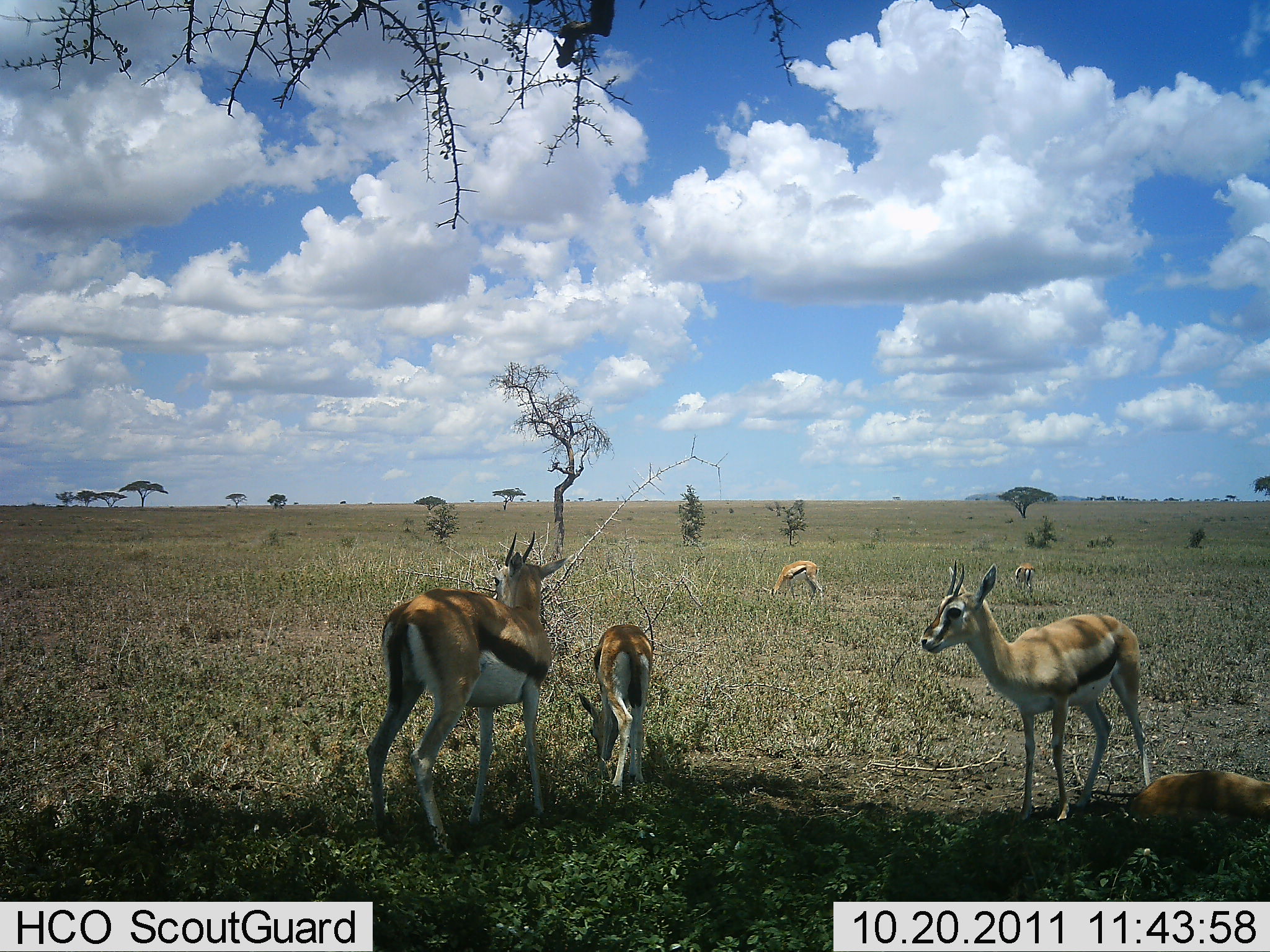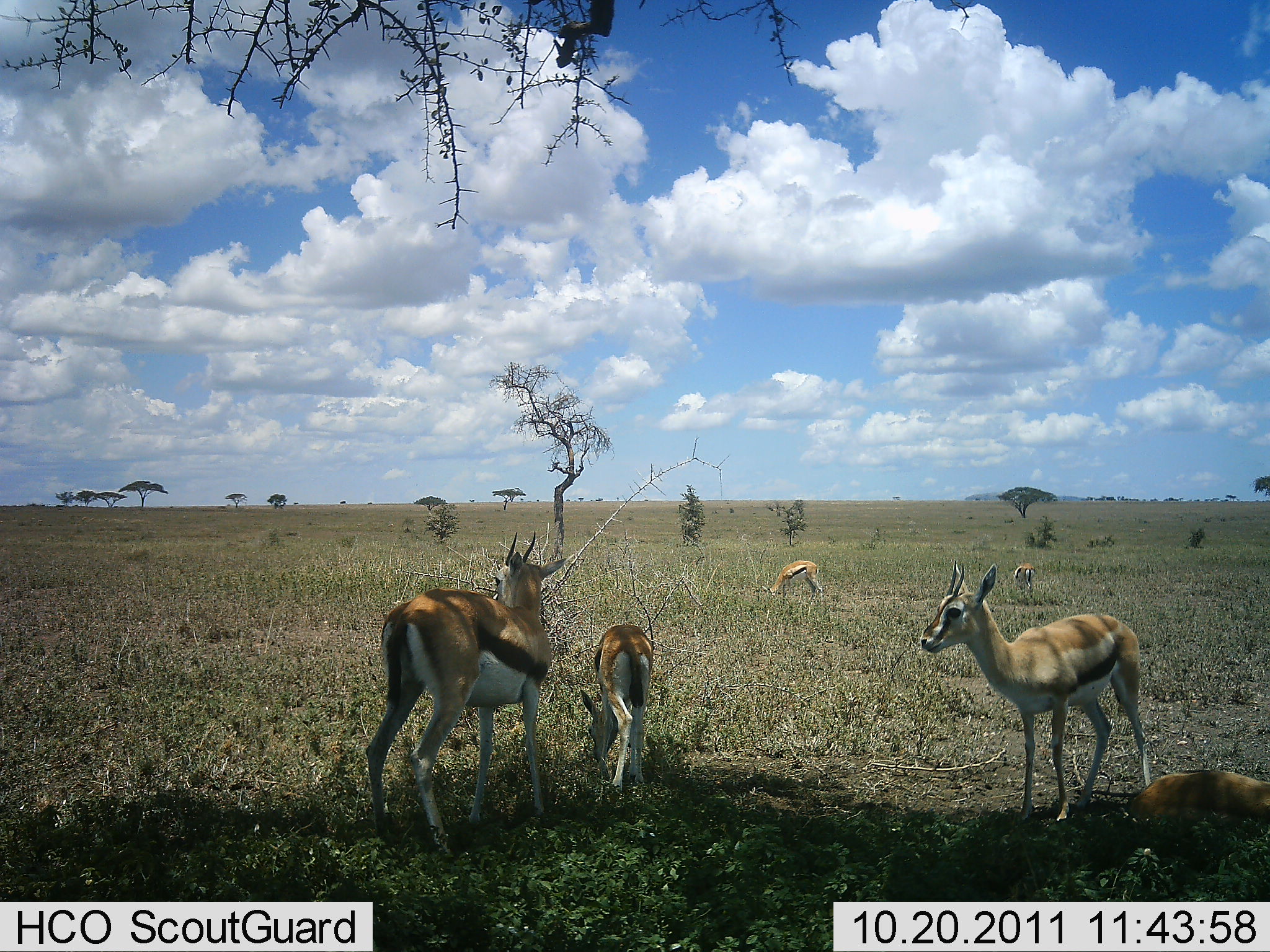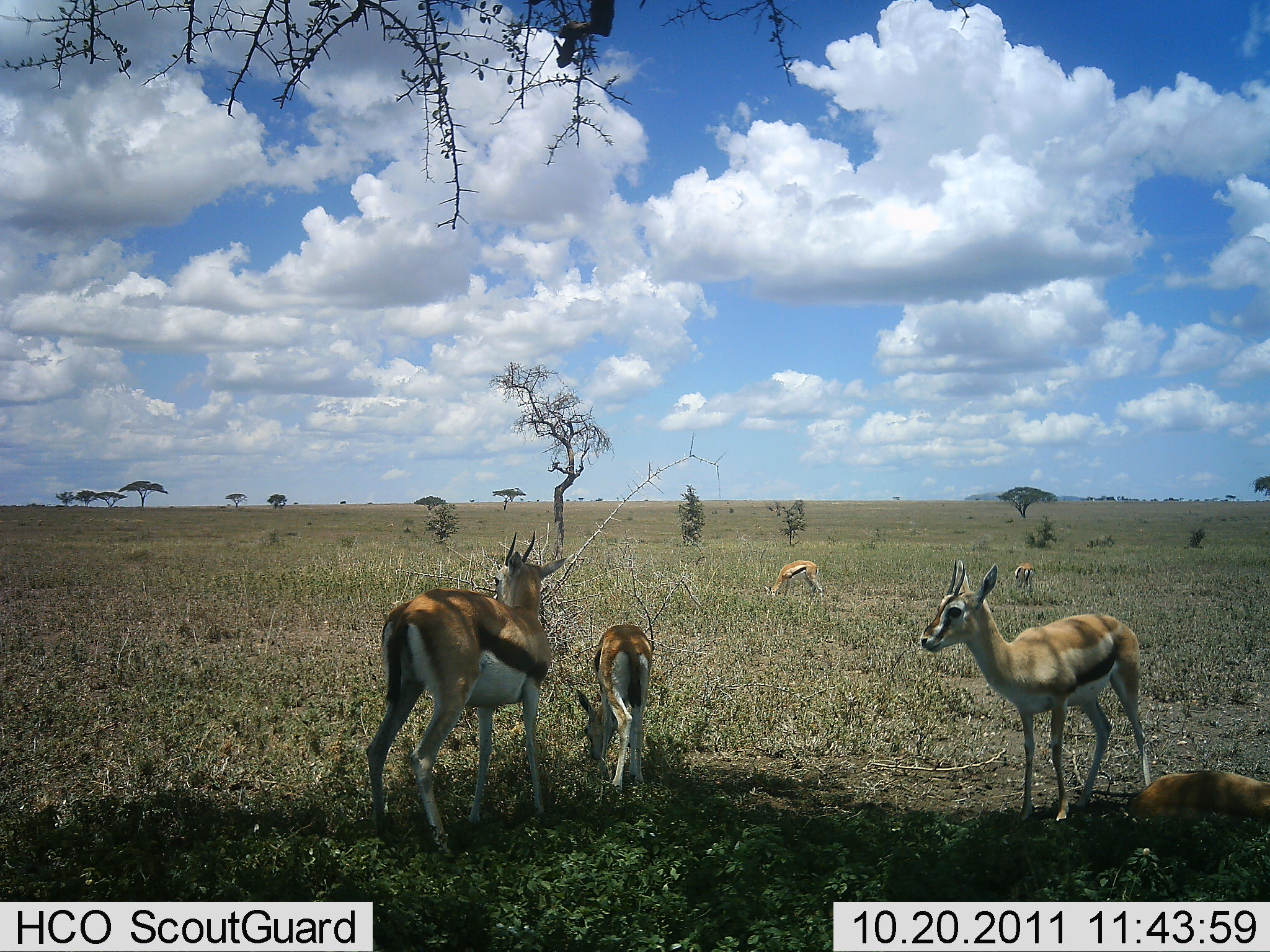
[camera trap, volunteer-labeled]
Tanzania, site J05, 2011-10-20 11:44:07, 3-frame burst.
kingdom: Animalia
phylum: Chordata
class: Mammalia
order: Artiodactyla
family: Bovidae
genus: Eudorcas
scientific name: Eudorcas thomsonii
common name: thomson's gazelle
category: gazellethomsons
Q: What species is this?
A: Gazellethomsons (thomson's gazelle) (Eudorcas thomsonii).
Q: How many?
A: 5.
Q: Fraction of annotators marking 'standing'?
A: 91%.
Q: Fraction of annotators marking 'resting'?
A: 45%.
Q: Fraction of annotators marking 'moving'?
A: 0%.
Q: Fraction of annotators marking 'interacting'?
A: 0%.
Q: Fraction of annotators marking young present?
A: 45%.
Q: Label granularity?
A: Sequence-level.